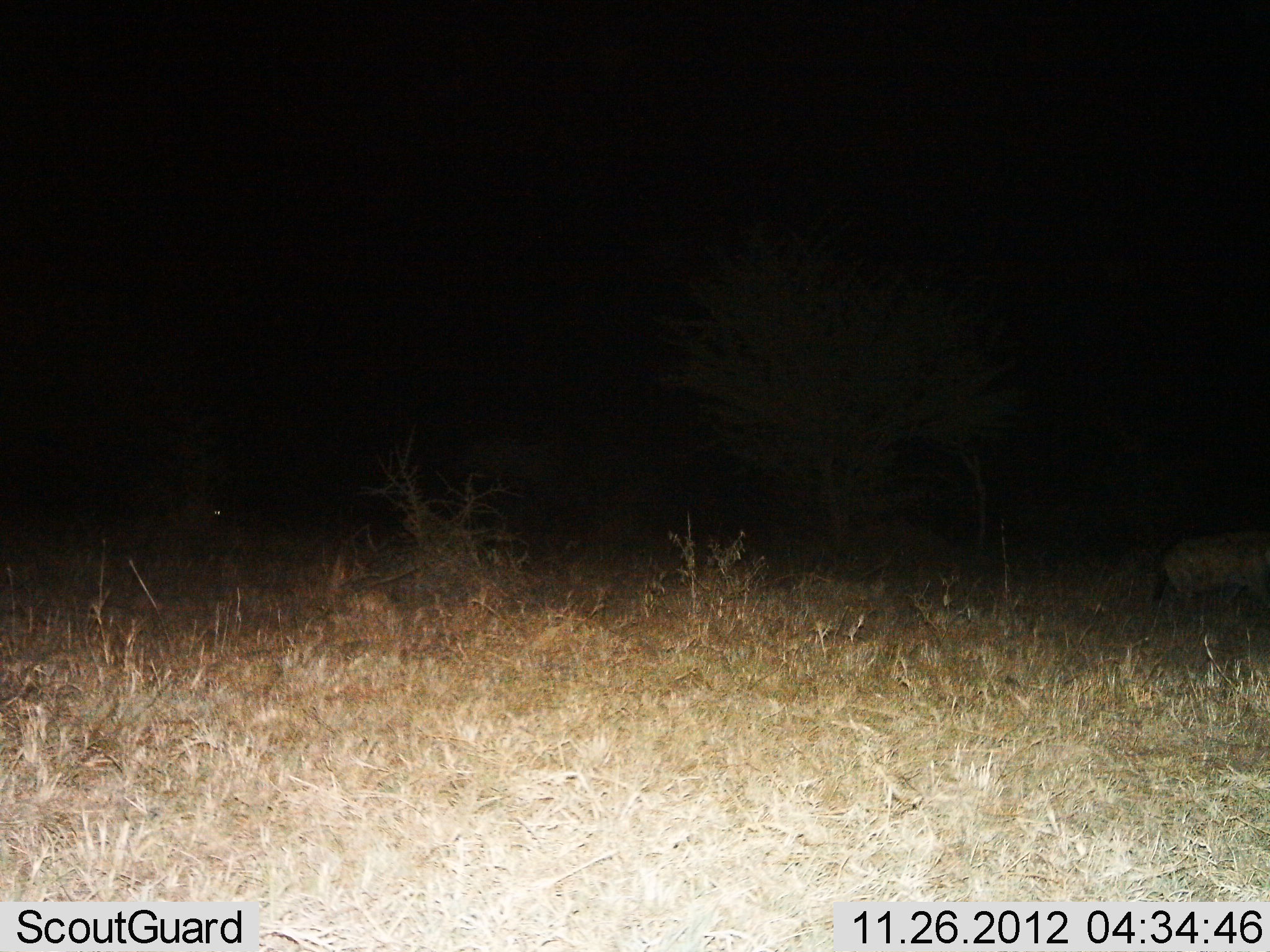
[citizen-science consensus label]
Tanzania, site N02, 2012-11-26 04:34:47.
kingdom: Animalia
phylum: Chordata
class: Mammalia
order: Carnivora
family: Hyaenidae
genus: Crocuta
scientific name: Crocuta crocuta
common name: spotted hyena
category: hyenaspotted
Hyenaspotted (spotted hyena) (Crocuta crocuta), count 1. Behavior (volunteer vote fractions): standing 36%, resting 0%, moving 57%, interacting 7%. Young present (vote fraction): 0%. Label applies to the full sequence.